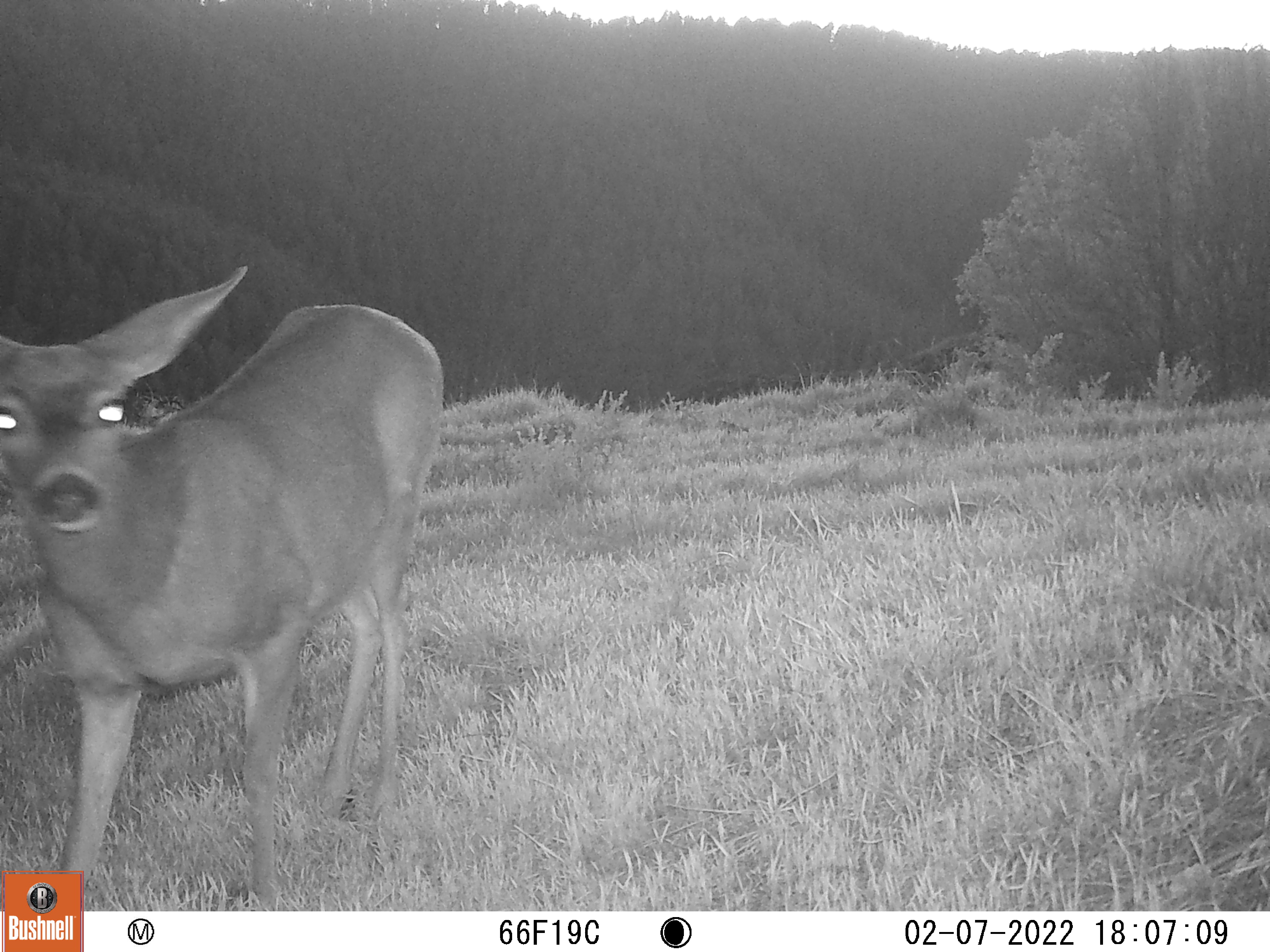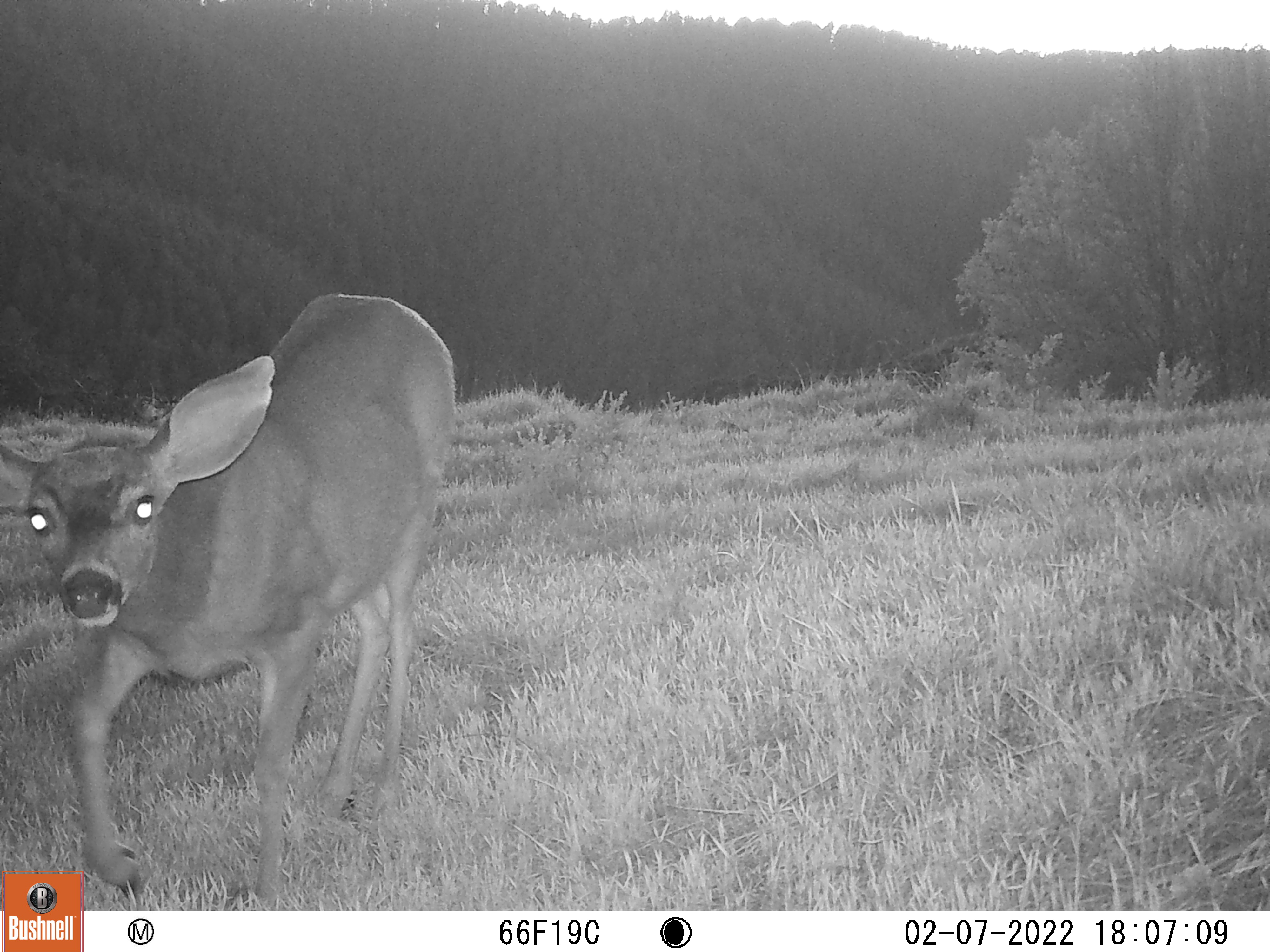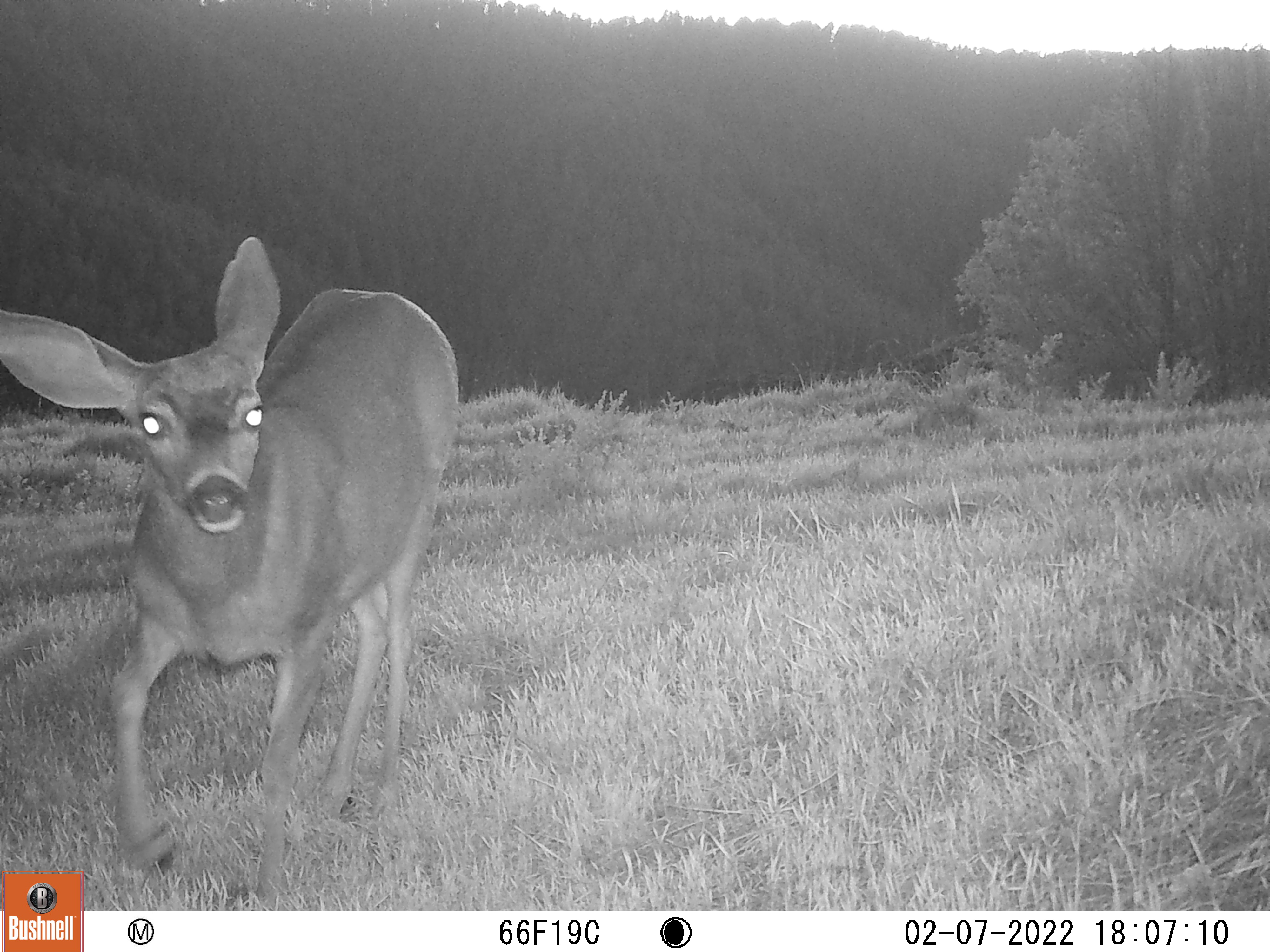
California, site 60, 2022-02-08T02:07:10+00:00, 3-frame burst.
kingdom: Animalia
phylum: Chordata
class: Mammalia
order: Artiodactyla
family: Cervidae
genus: Odocoileus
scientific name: Odocoileus hemionus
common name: mule deer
Mule deer (Odocoileus hemionus).